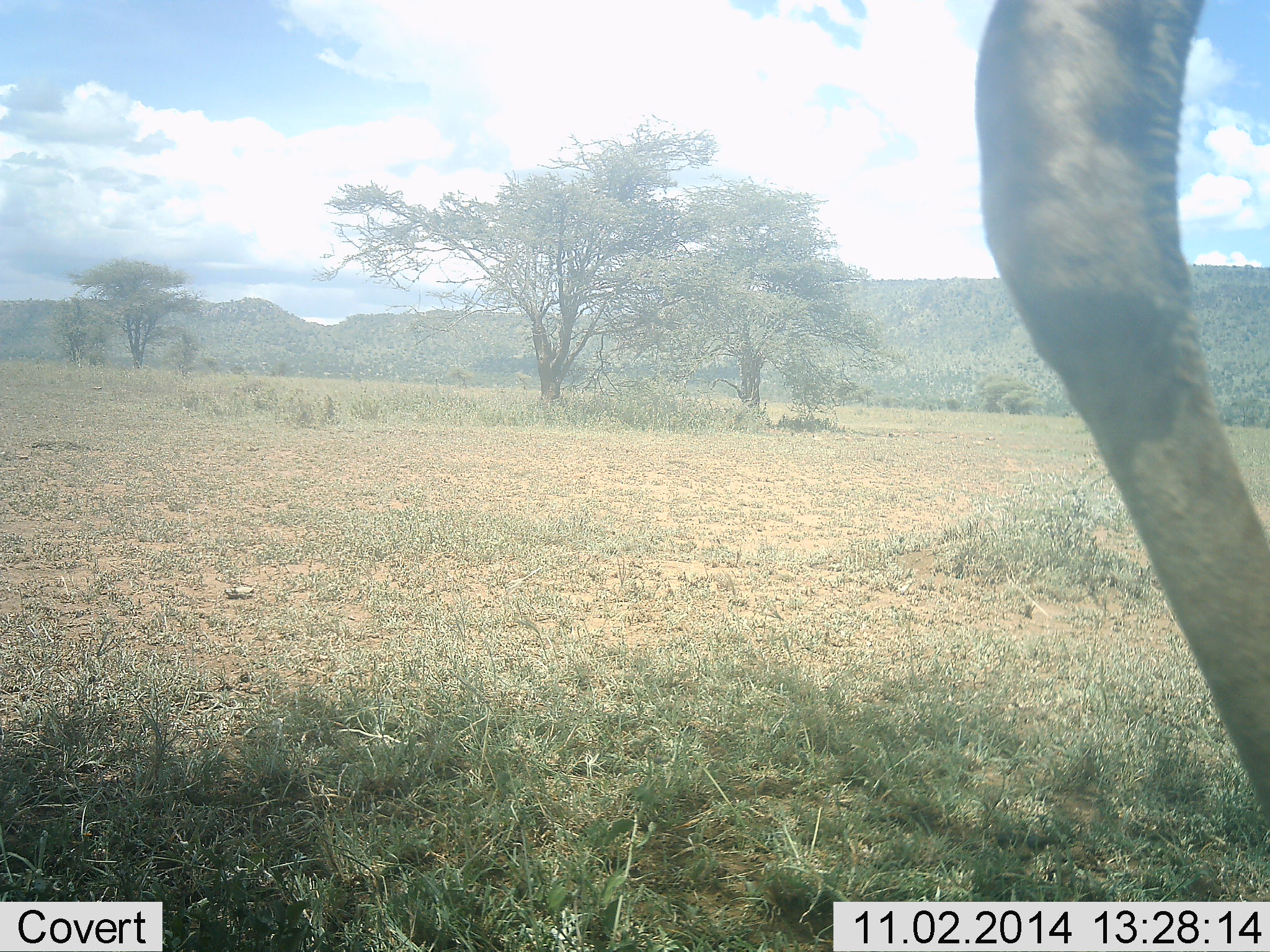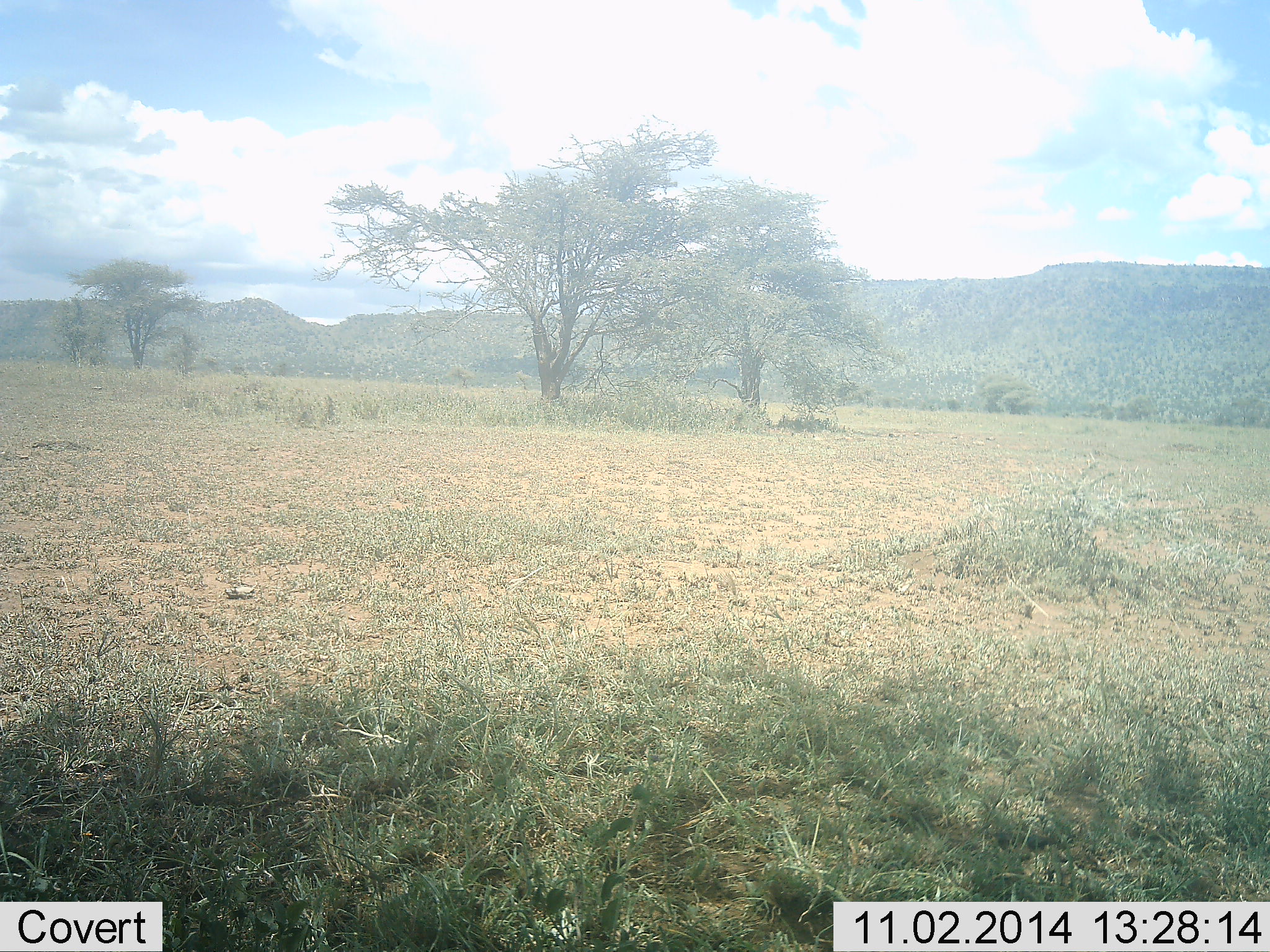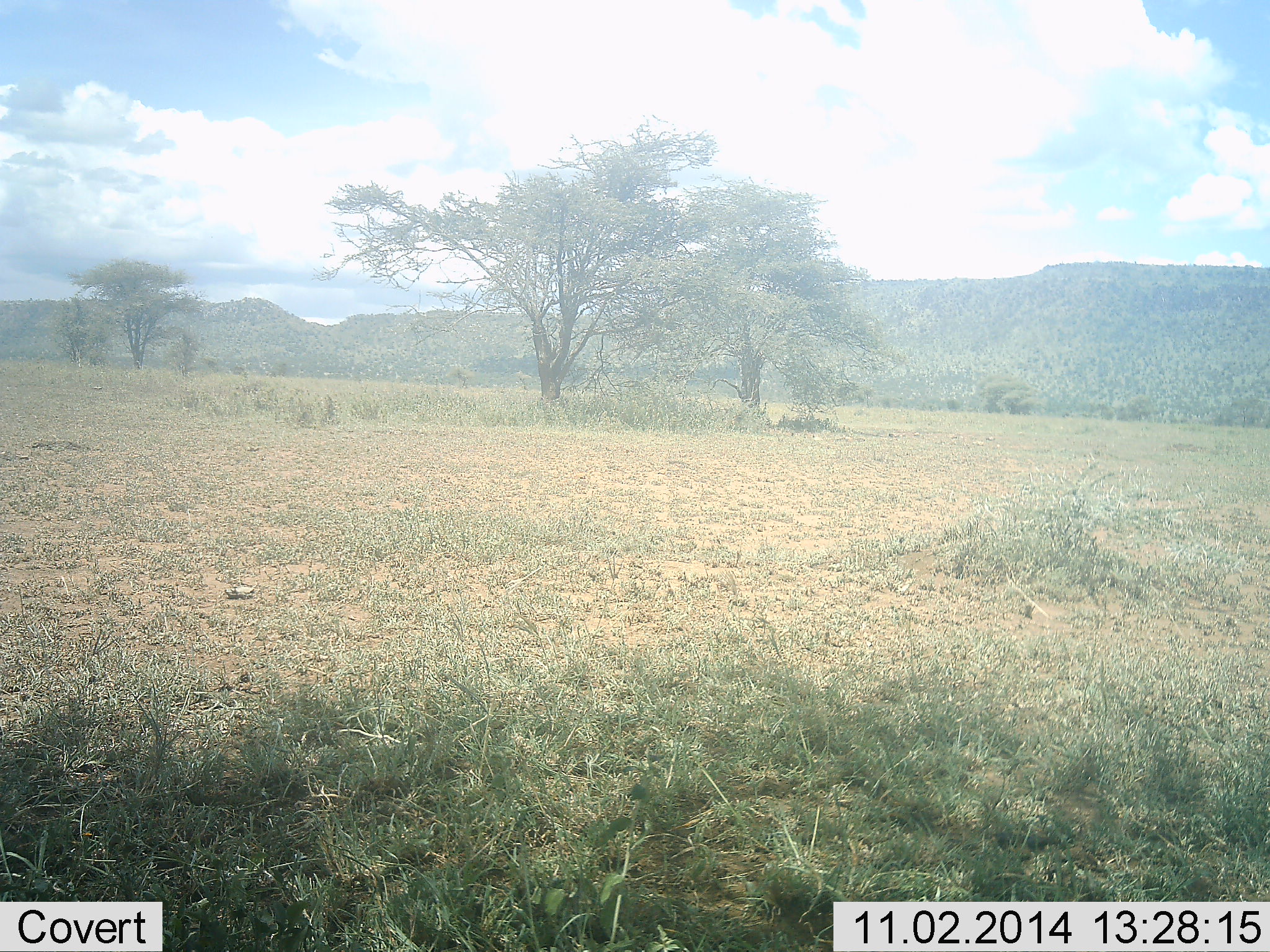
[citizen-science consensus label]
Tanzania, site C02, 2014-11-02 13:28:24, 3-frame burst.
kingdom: Animalia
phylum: Chordata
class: Mammalia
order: Artiodactyla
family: Giraffidae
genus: Giraffa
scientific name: Giraffa camelopardalis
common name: giraffe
Giraffe (Giraffa camelopardalis), count 1. Behavior (volunteer vote fractions): standing 0%, resting 0%, moving 100%, interacting 0%. Young present (vote fraction): 0%. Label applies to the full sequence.